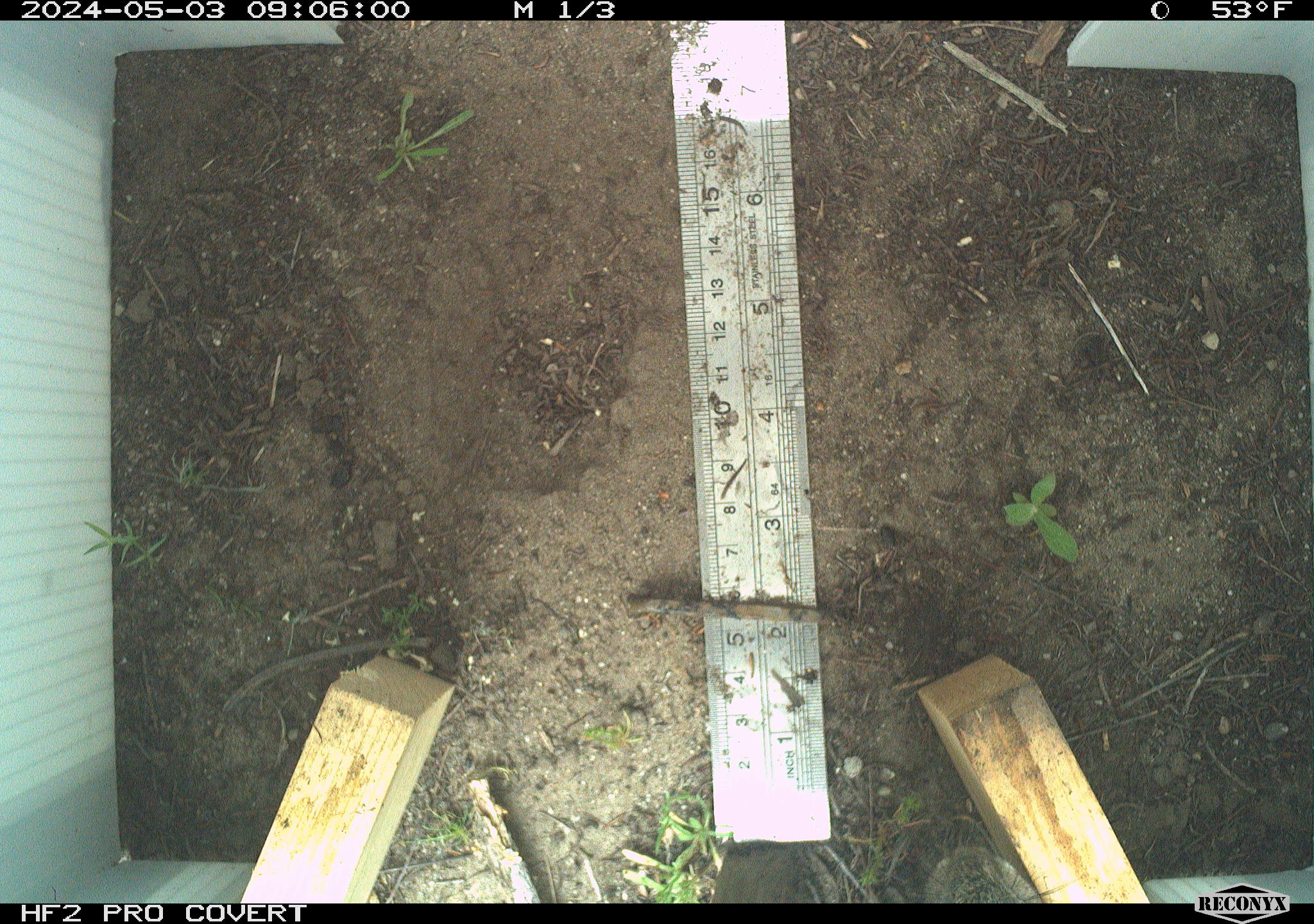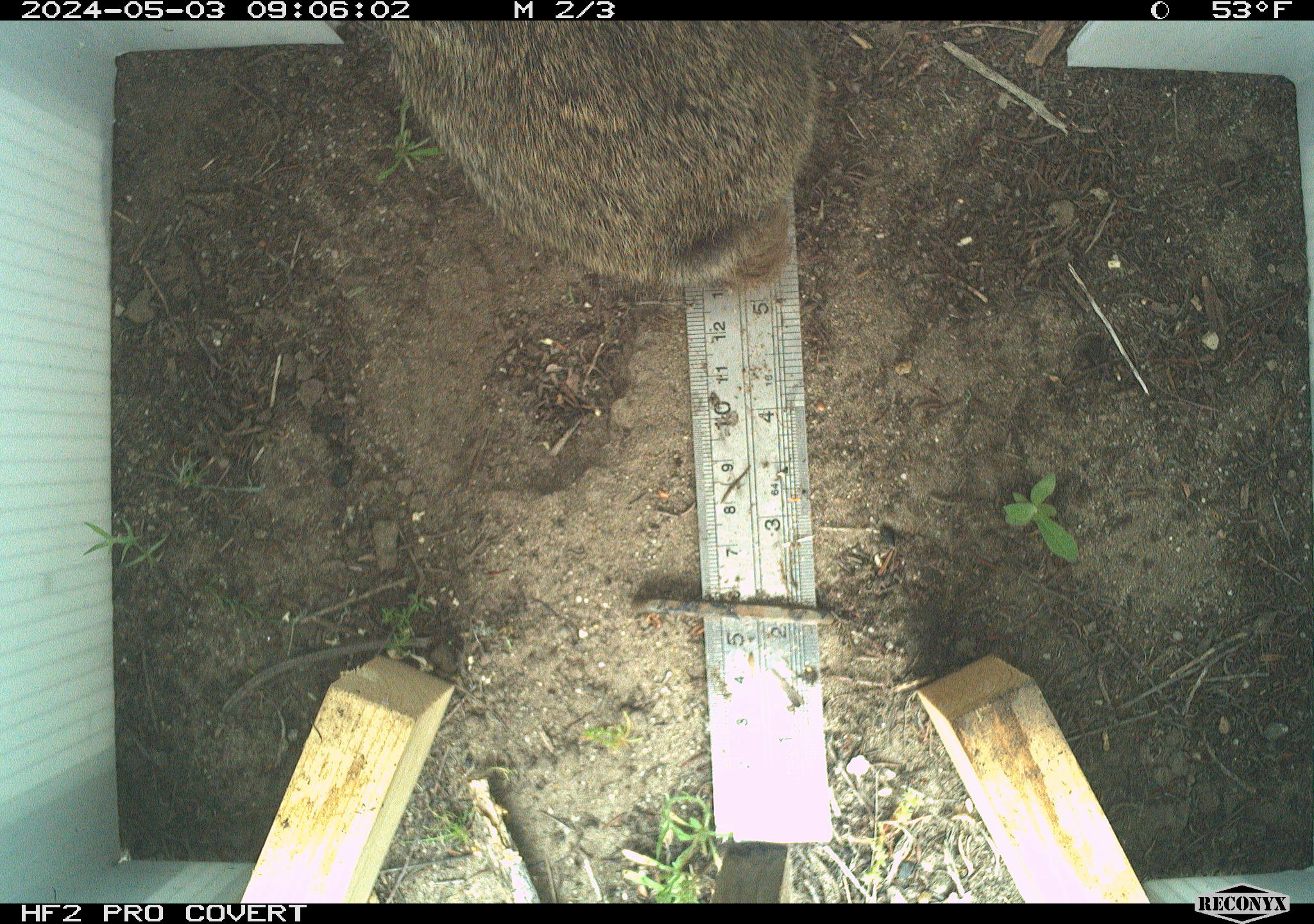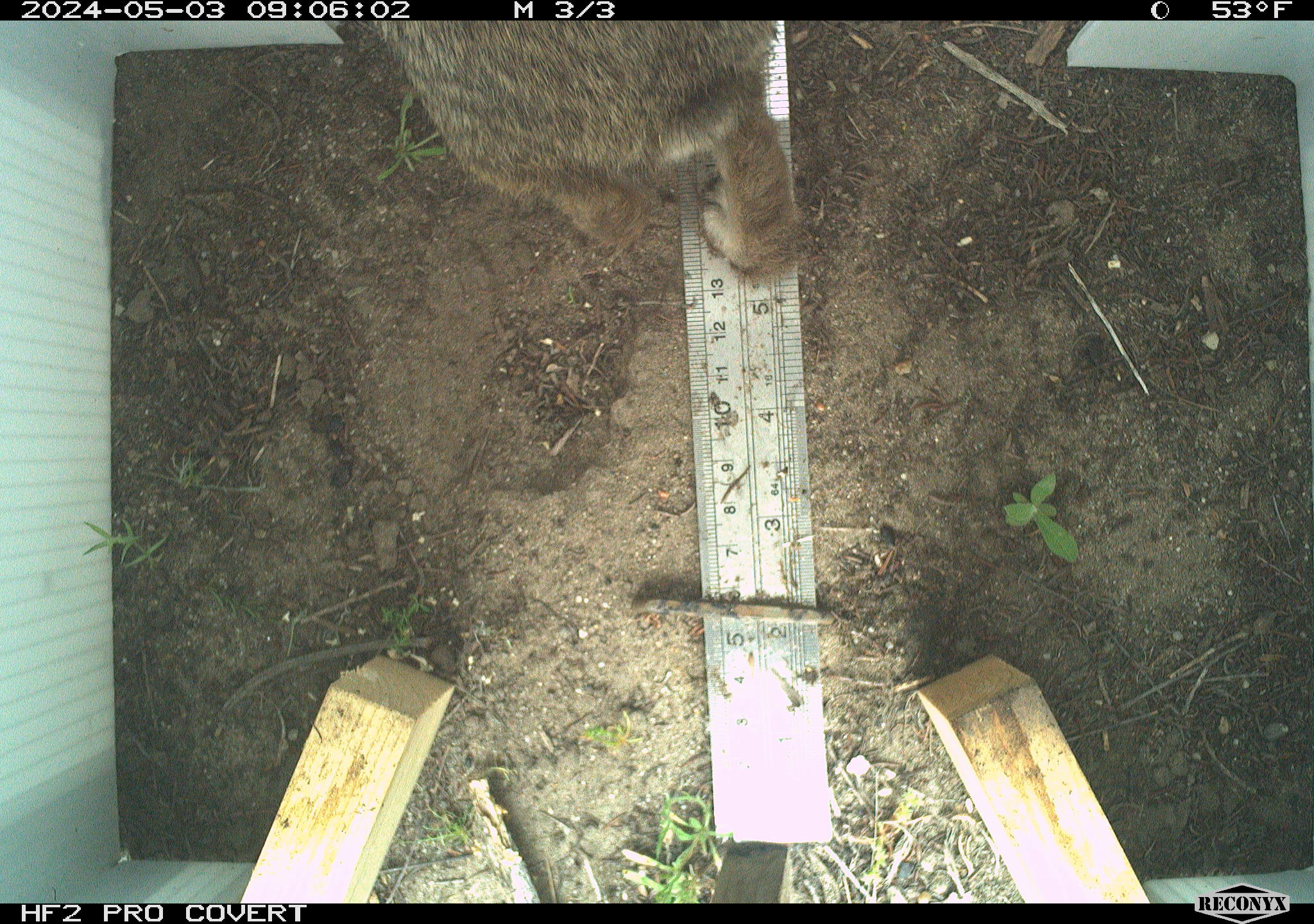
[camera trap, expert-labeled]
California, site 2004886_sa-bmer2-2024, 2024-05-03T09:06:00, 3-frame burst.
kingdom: Animalia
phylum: Chordata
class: Mammalia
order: Lagomorpha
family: Leporidae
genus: Sylvilagus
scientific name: Sylvilagus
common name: cottontail rabbits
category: sylvilagus species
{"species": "sylvilagus species (cottontail rabbits) (Sylvilagus)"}